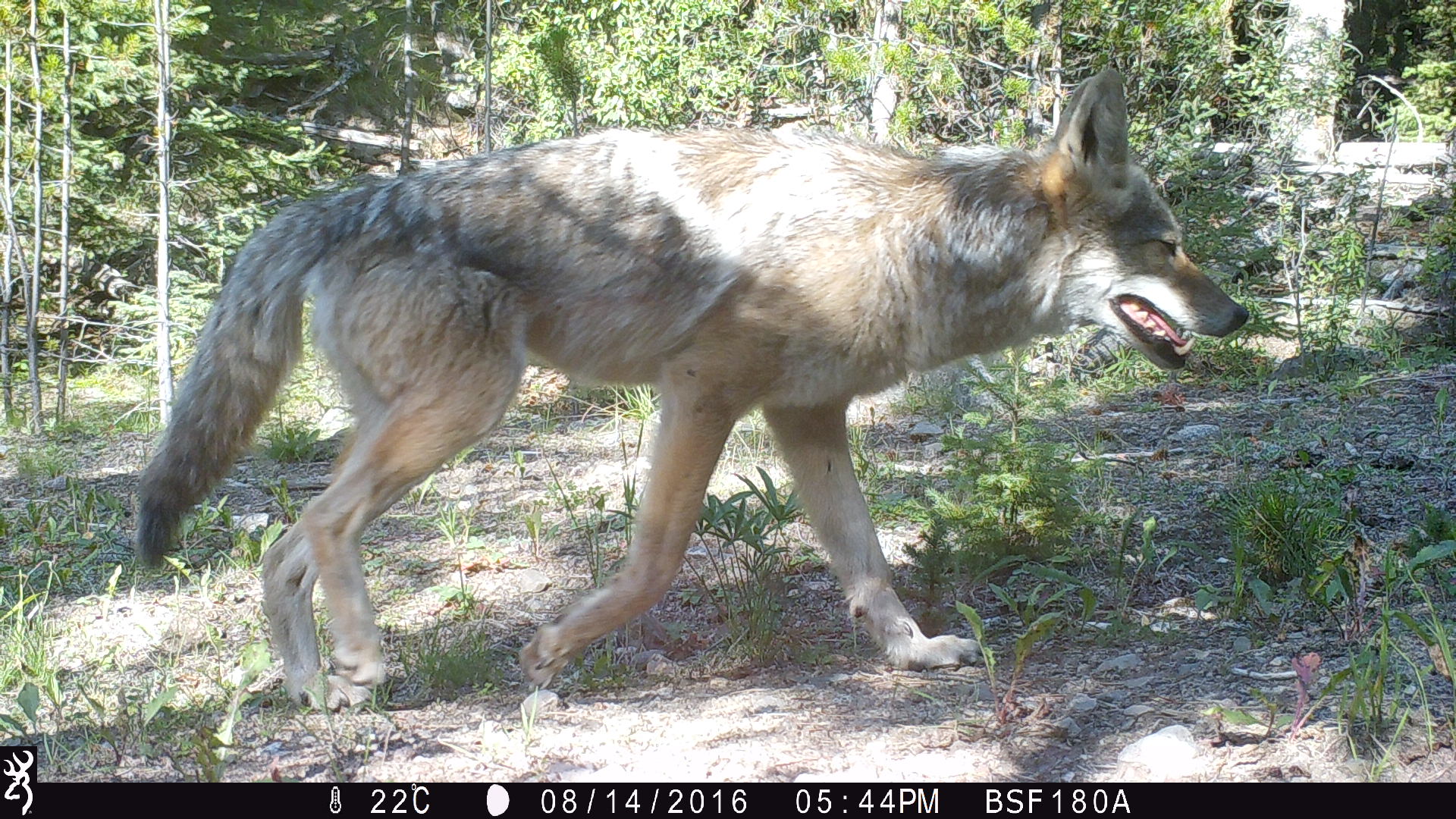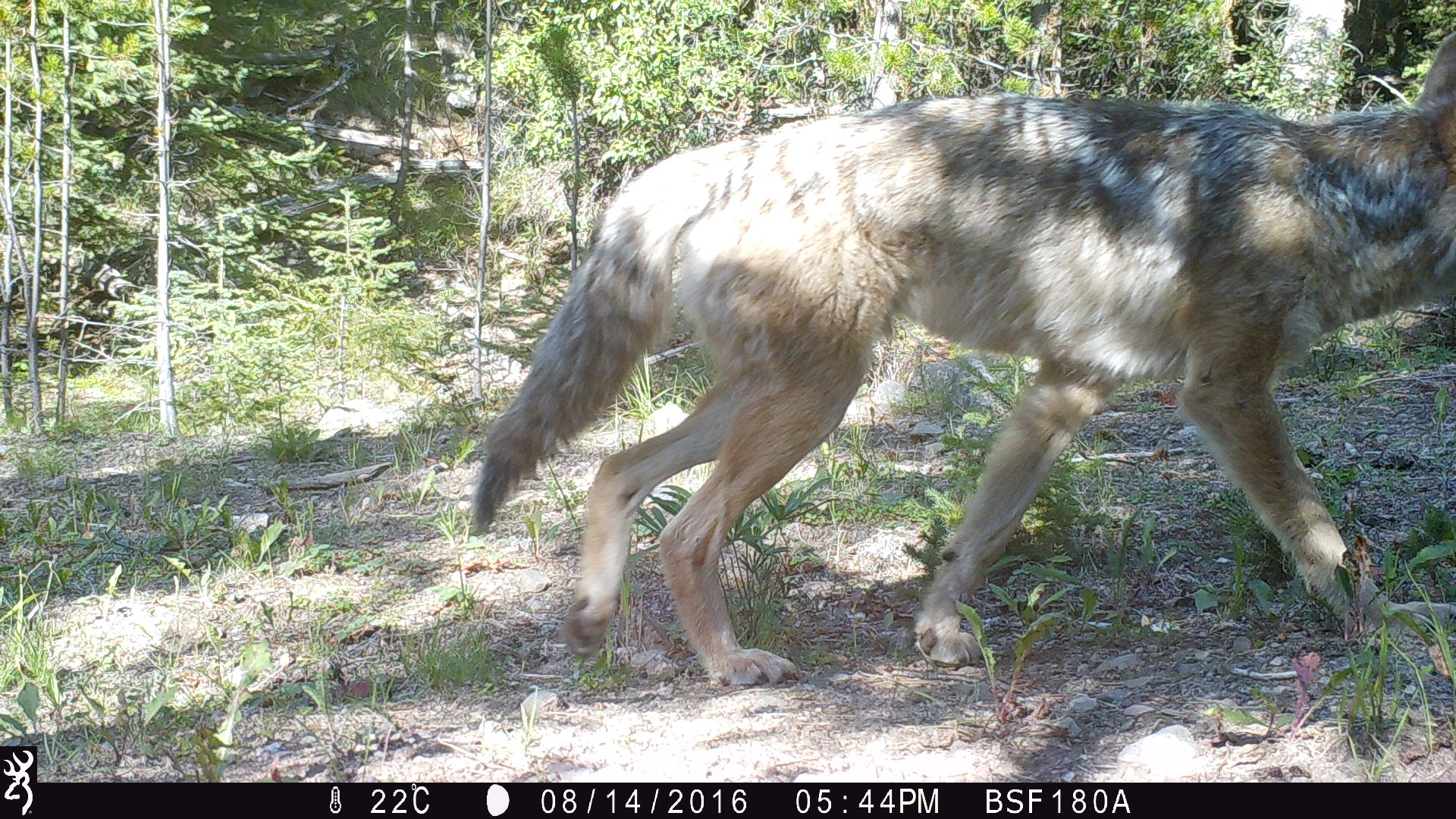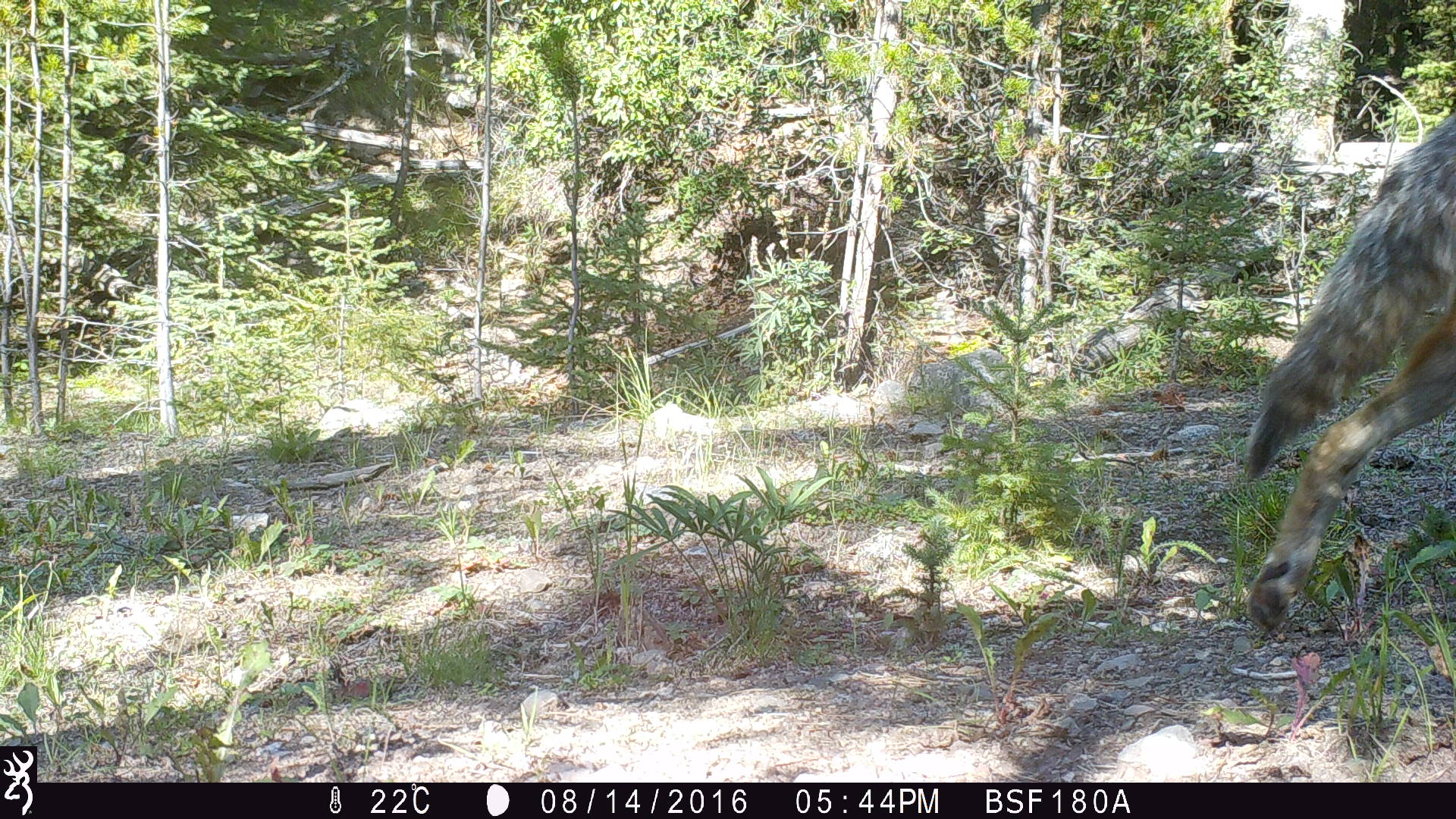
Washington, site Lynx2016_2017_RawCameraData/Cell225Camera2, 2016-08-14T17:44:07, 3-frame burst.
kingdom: Animalia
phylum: Chordata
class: Mammalia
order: Carnivora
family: Canidae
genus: Canis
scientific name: Canis lupus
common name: gray wolf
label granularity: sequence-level